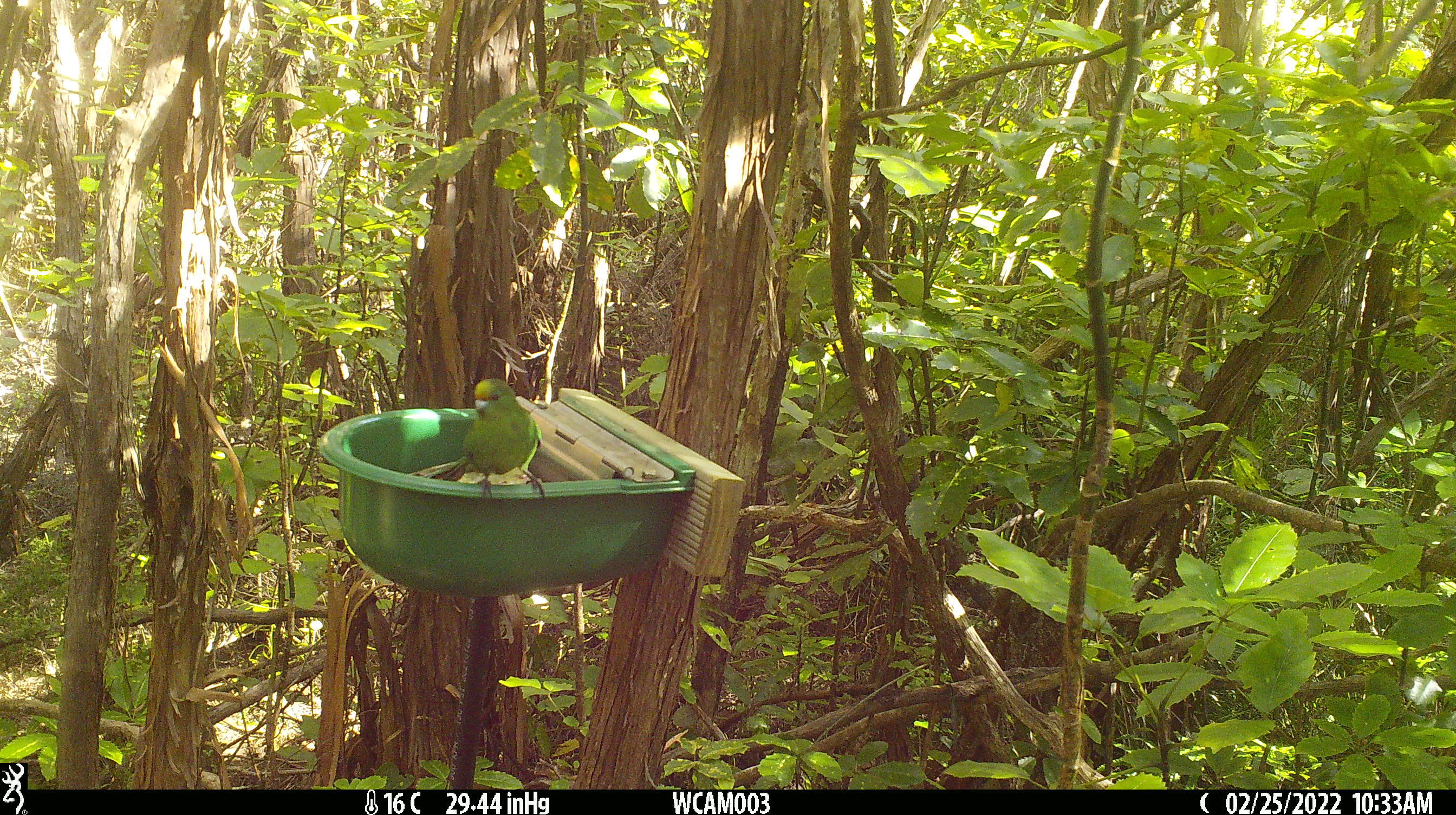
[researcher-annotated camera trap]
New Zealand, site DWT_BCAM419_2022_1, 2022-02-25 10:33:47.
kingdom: Animalia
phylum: Chordata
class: Aves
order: Psittaciformes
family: Psittaculidae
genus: Cyanoramphus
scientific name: Cyanoramphus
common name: parakeet